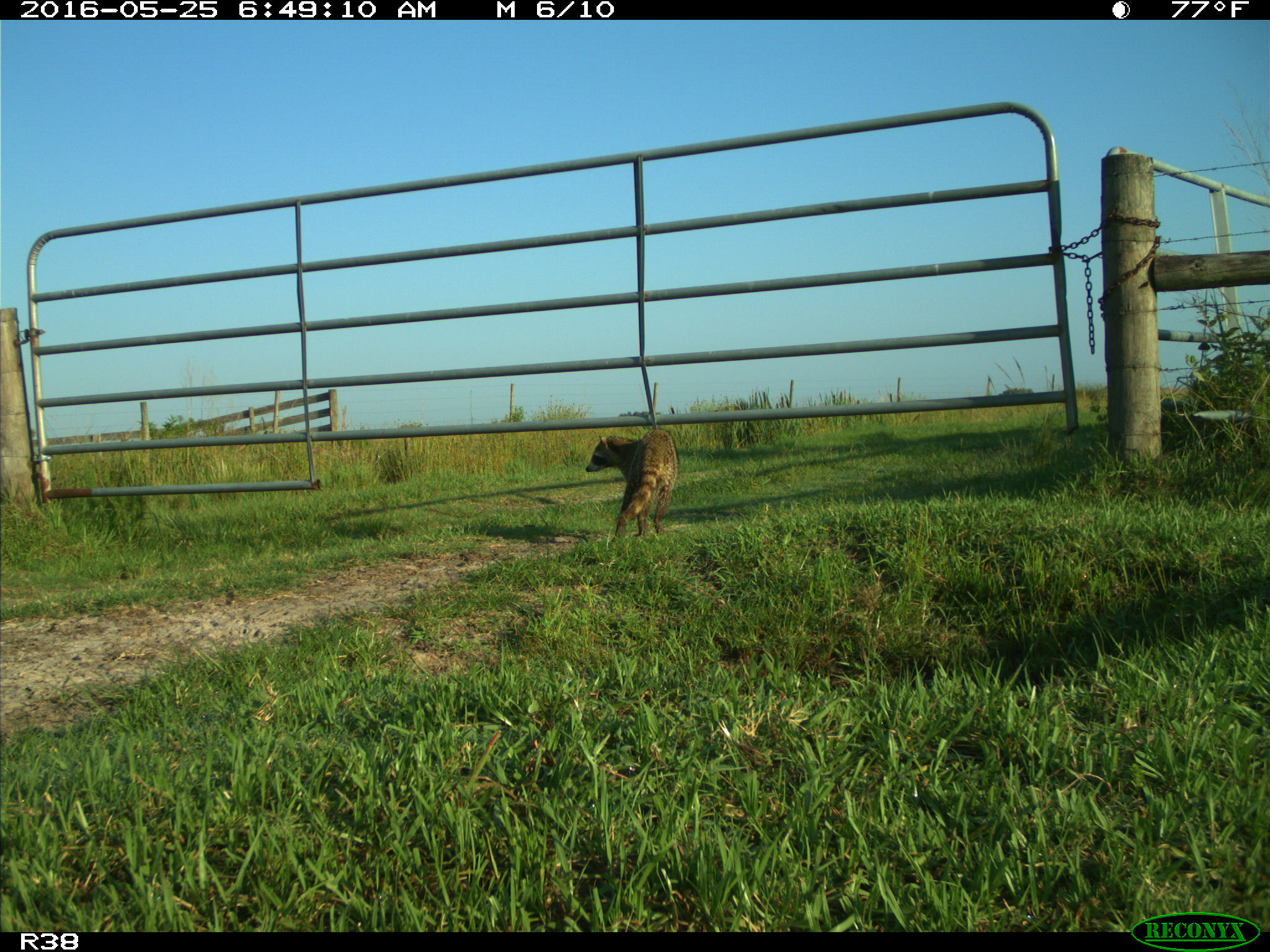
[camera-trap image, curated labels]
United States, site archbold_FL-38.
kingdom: Animalia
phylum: Chordata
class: Mammalia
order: Carnivora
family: Procyonidae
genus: Procyon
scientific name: Procyon lotor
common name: common raccoon